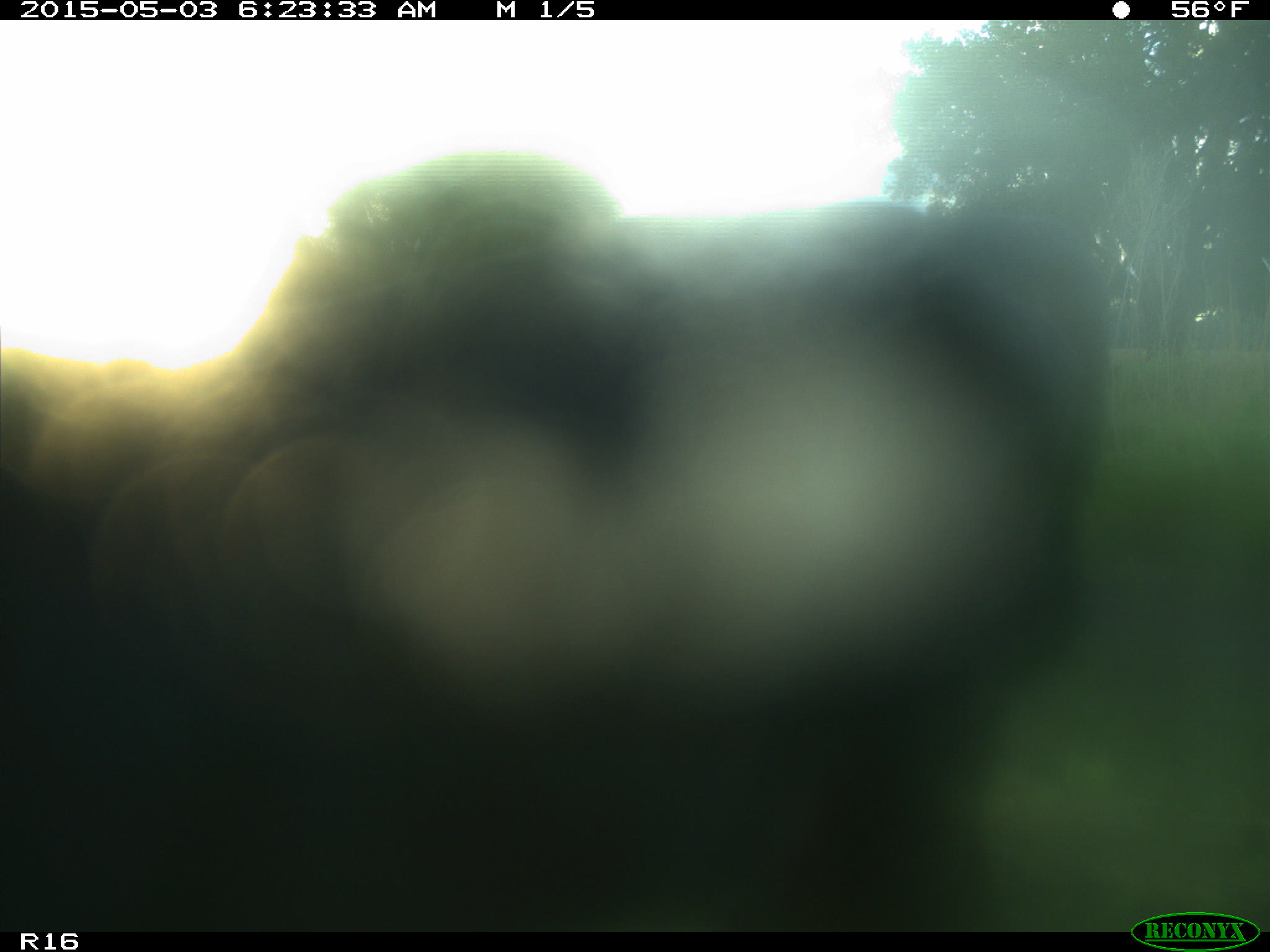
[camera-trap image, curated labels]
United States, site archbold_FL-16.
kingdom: Animalia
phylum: Chordata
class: Mammalia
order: Artiodactyla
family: Bovidae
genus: Bos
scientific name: Bos taurus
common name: domestic cow